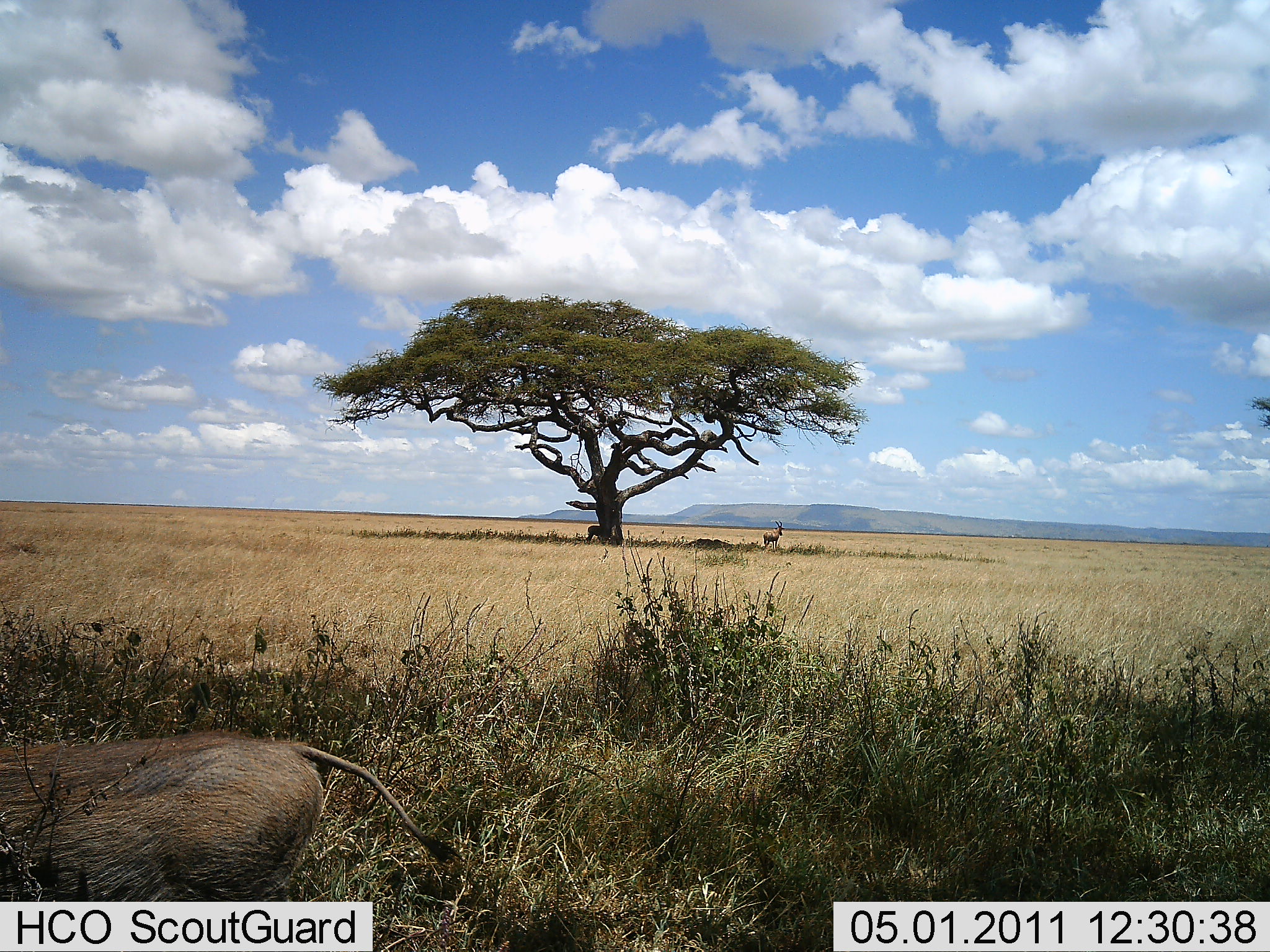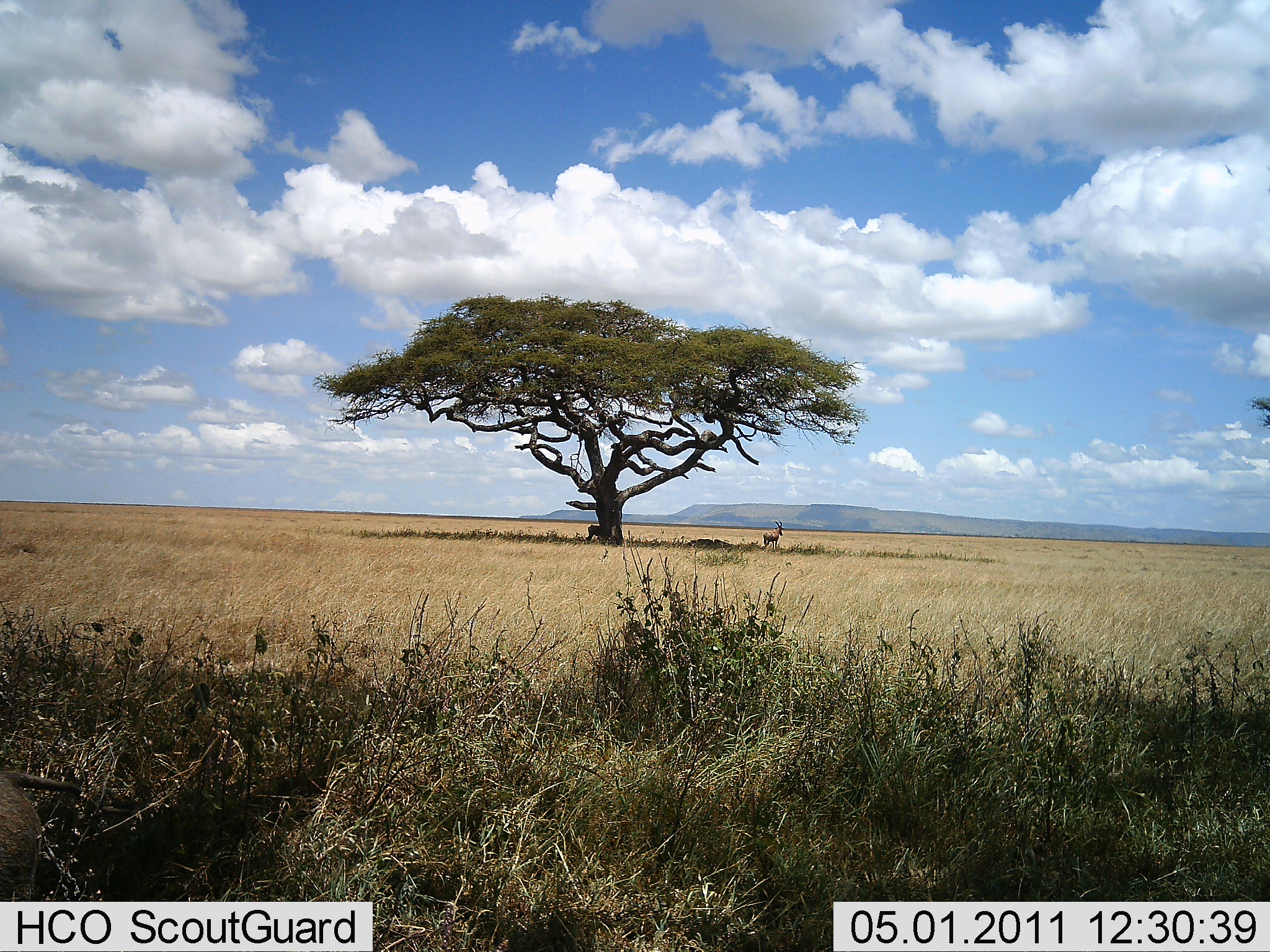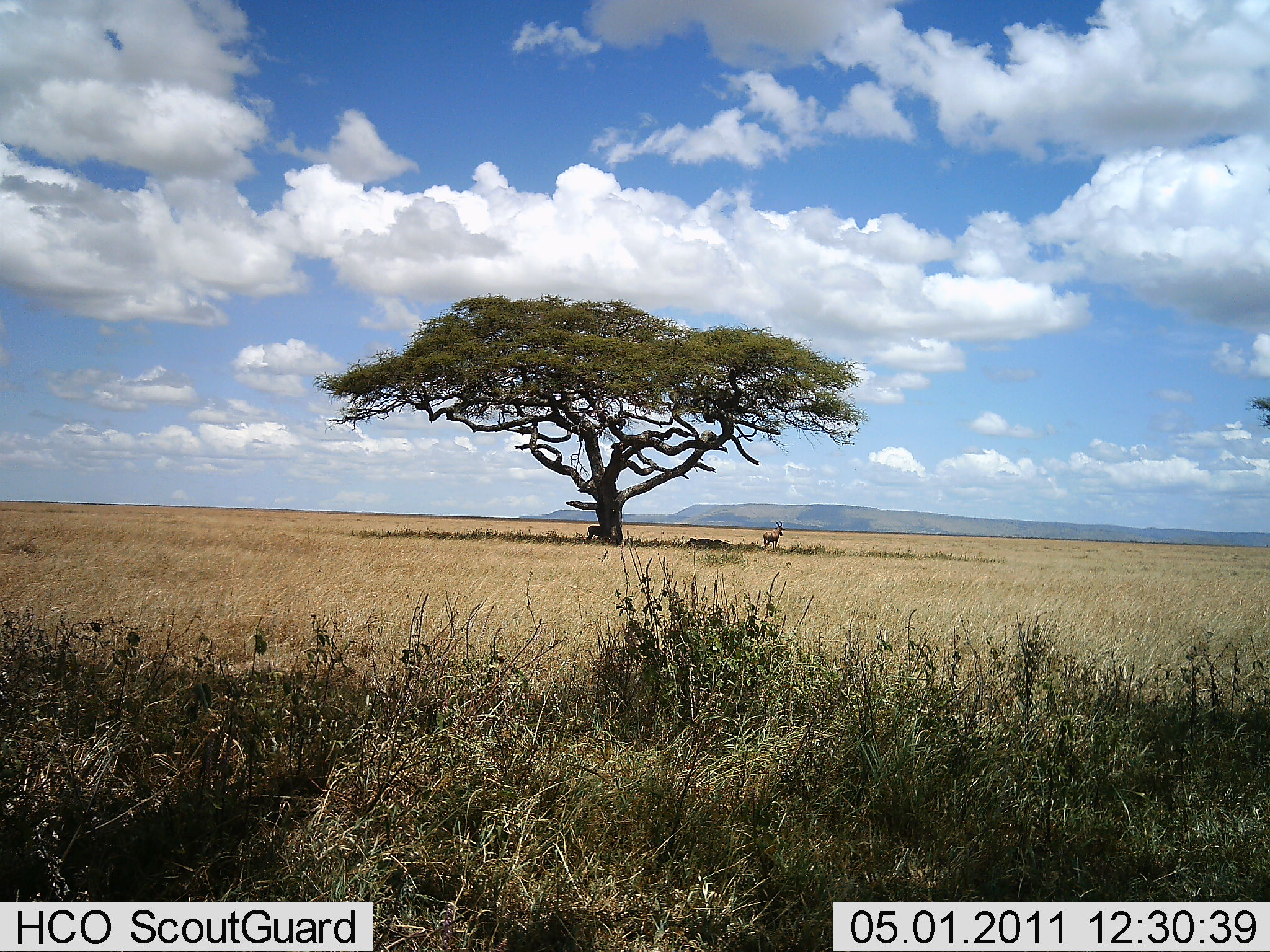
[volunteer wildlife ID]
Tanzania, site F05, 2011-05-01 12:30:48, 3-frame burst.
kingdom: Animalia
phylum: Chordata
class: Mammalia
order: Artiodactyla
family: Suidae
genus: Phacochoerus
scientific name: Phacochoerus africanus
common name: warthog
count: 1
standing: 14%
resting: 0%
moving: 100%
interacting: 0%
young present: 0%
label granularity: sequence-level